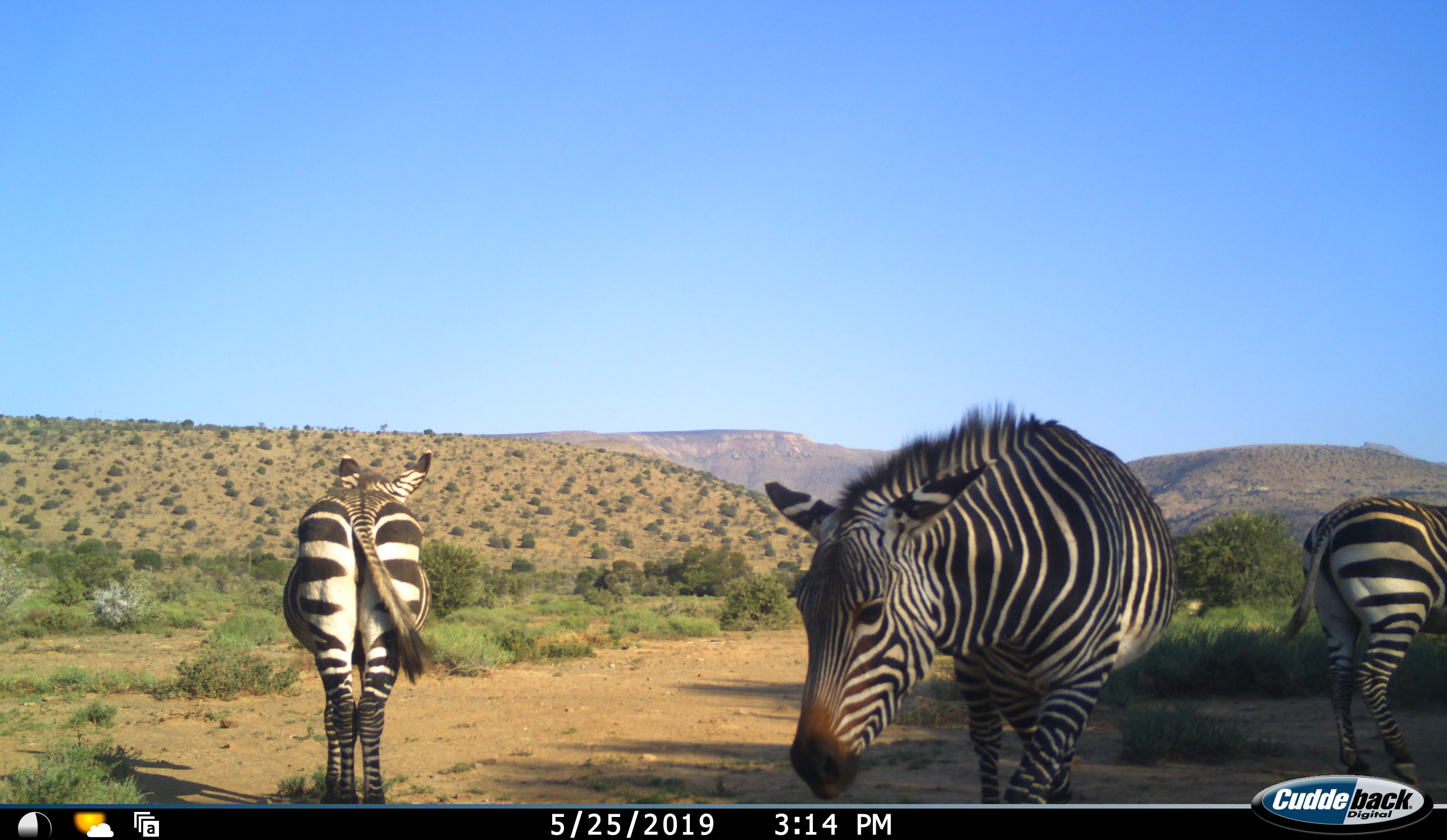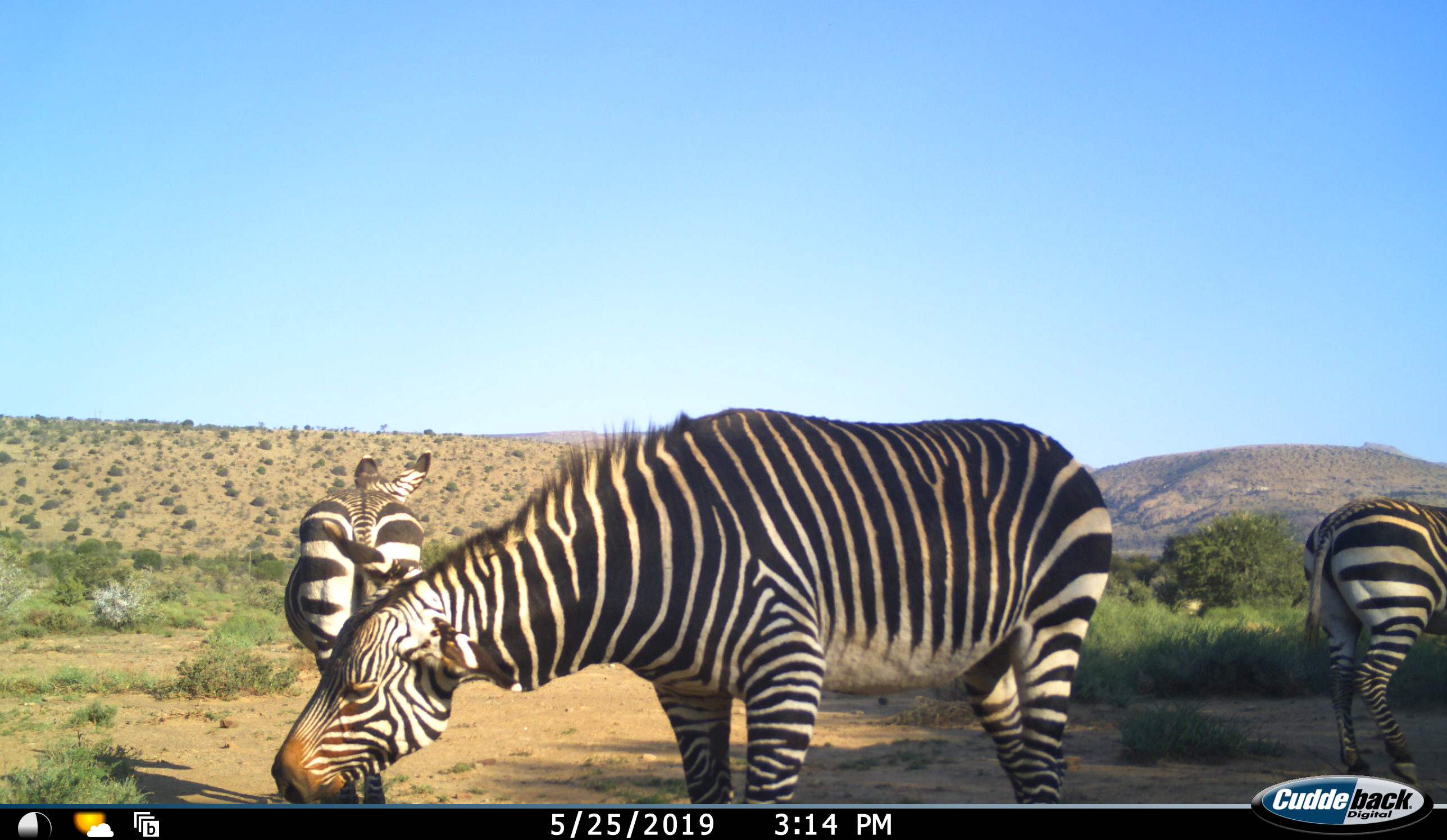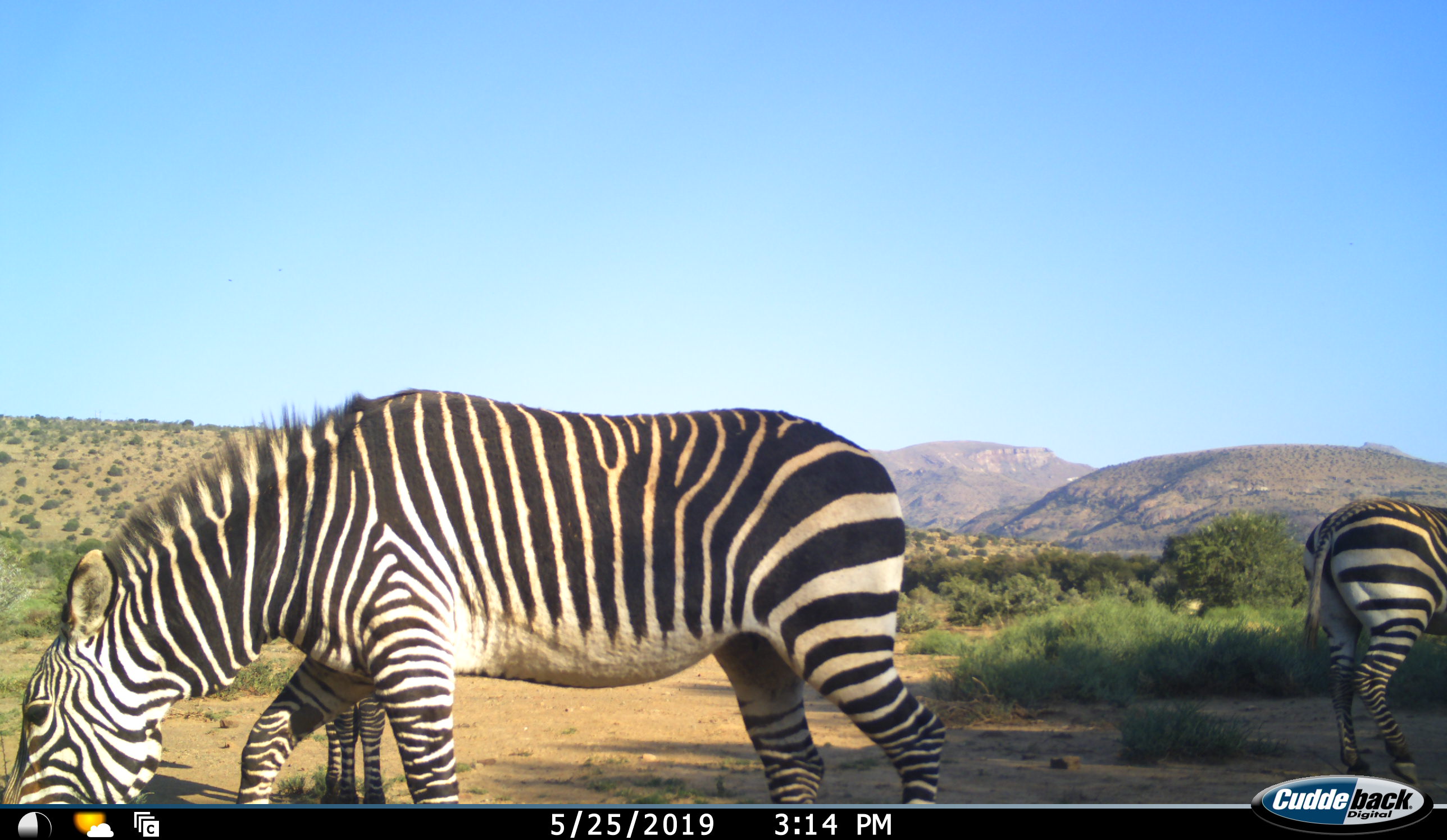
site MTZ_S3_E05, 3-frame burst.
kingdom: Animalia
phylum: Chordata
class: Mammalia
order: Perissodactyla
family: Equidae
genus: Equus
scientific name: Equus zebra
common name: mountain zebra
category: zebramountain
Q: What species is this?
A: Zebramountain (mountain zebra) (Equus zebra).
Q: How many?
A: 3.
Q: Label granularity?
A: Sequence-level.